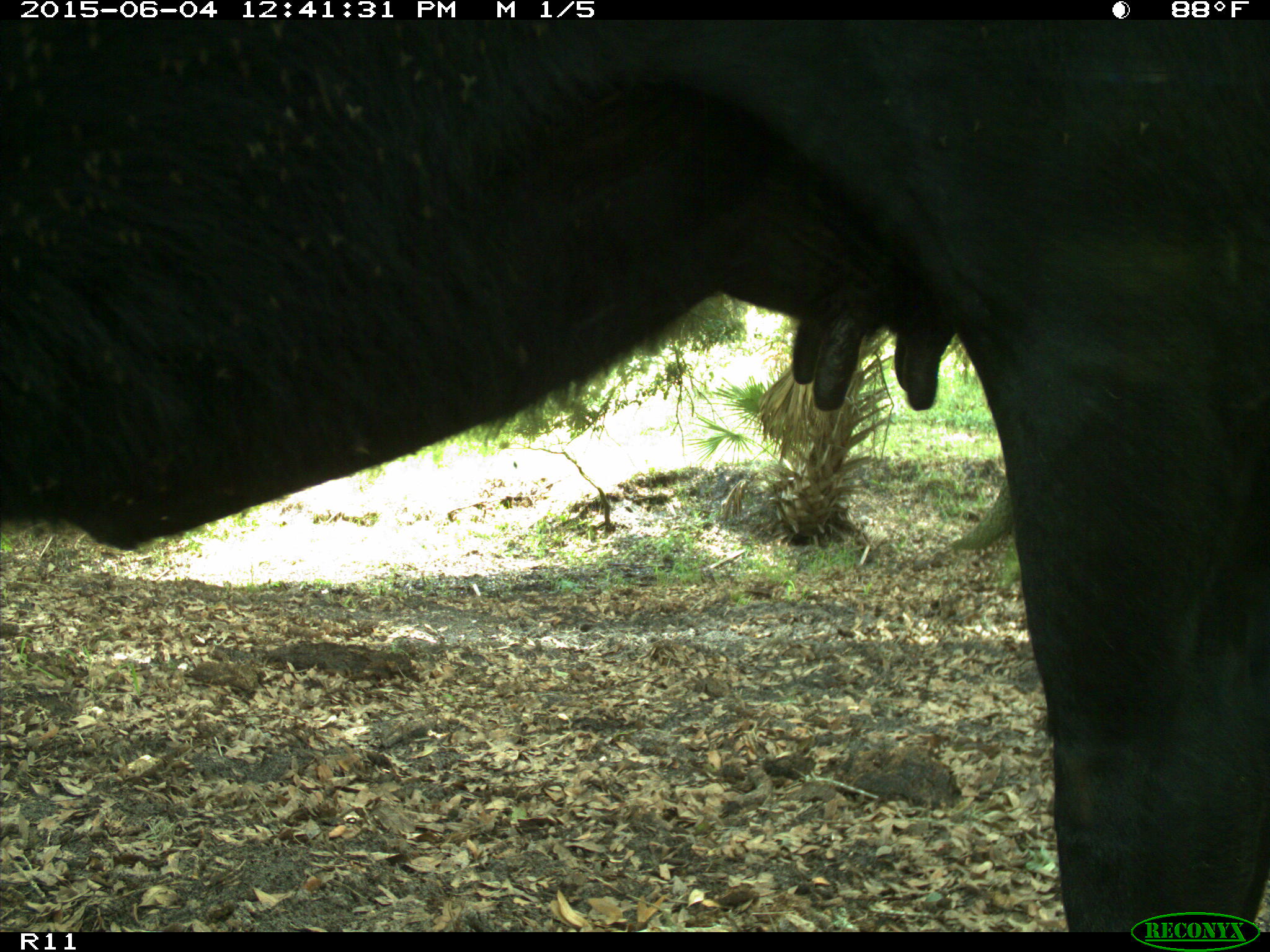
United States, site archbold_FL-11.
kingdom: Animalia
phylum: Chordata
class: Mammalia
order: Artiodactyla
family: Bovidae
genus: Bos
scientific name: Bos taurus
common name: domestic cow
Bos taurus (domestic cow).